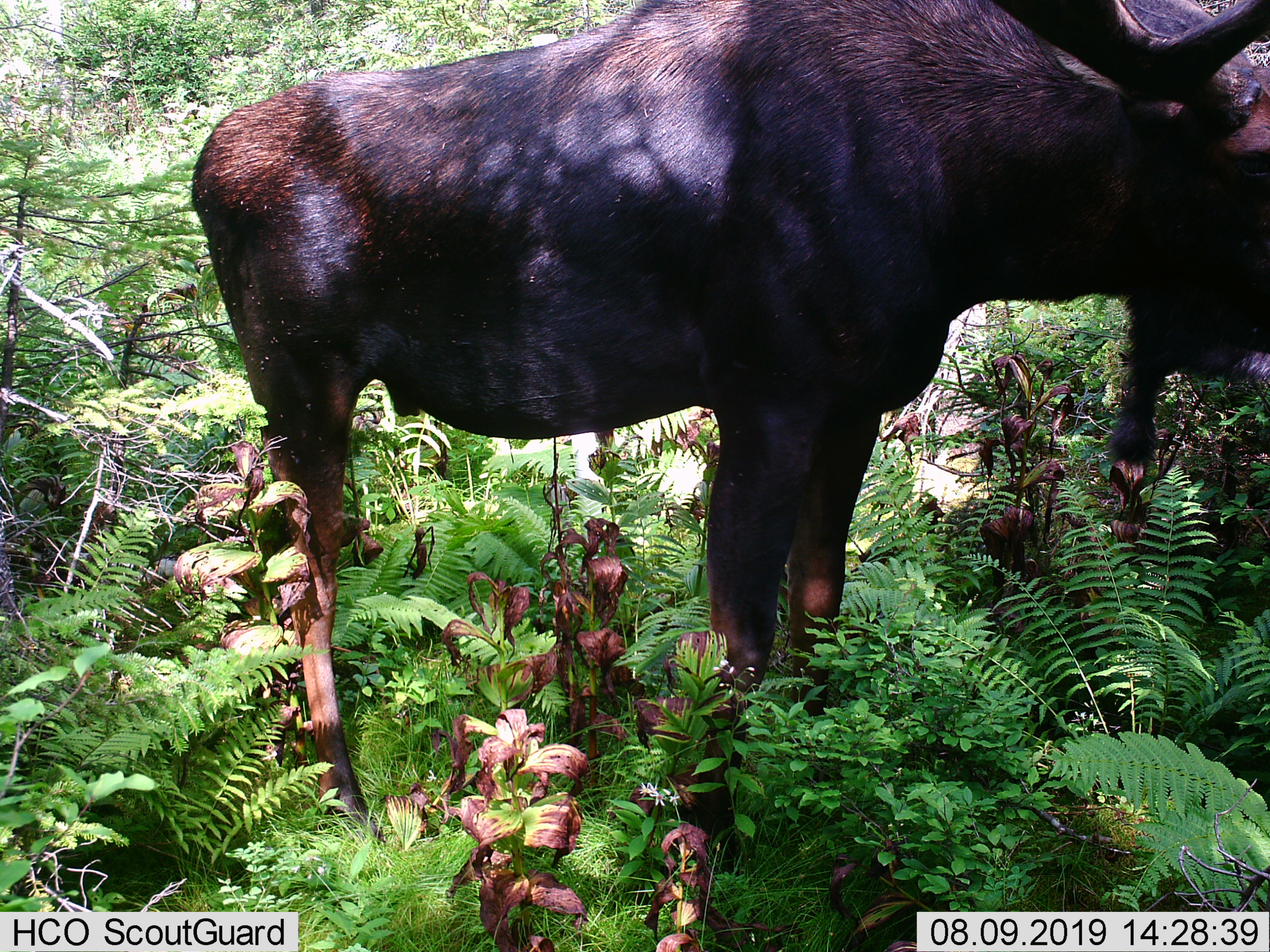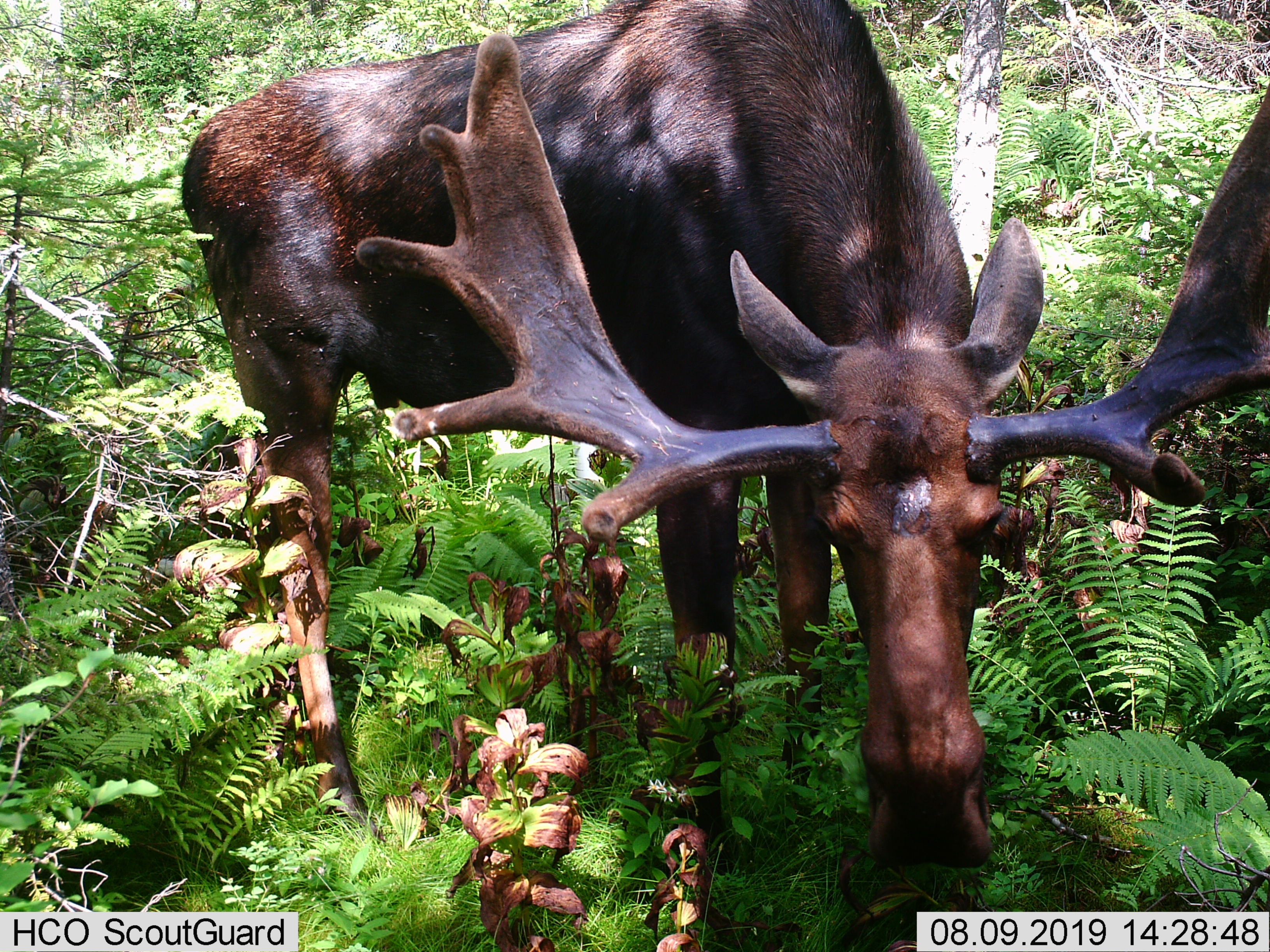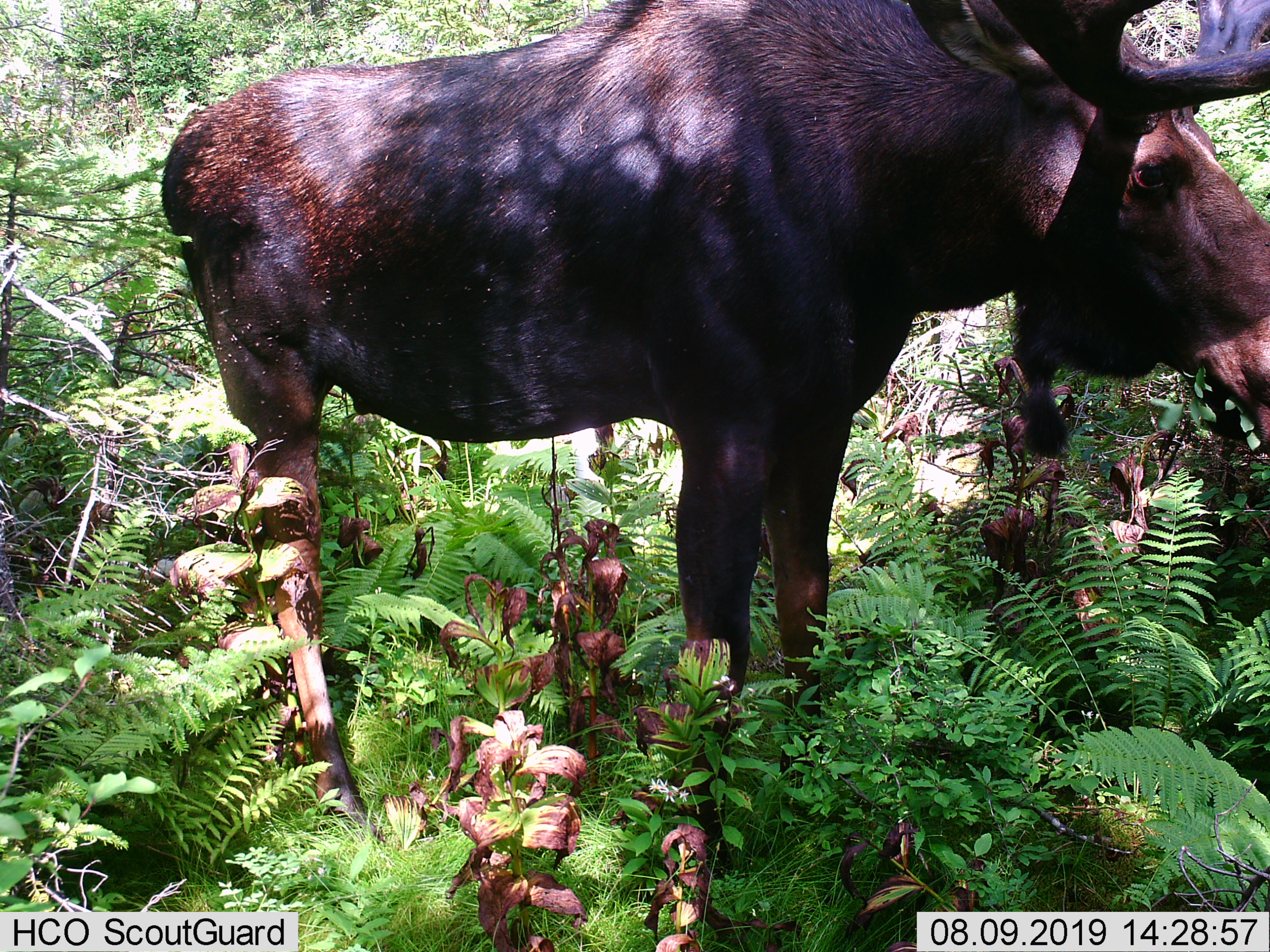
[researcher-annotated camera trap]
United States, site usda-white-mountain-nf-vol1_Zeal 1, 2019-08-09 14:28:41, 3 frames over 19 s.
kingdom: Animalia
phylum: Chordata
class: Mammalia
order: Artiodactyla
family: Cervidae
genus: Alces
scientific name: Alces alces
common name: moose